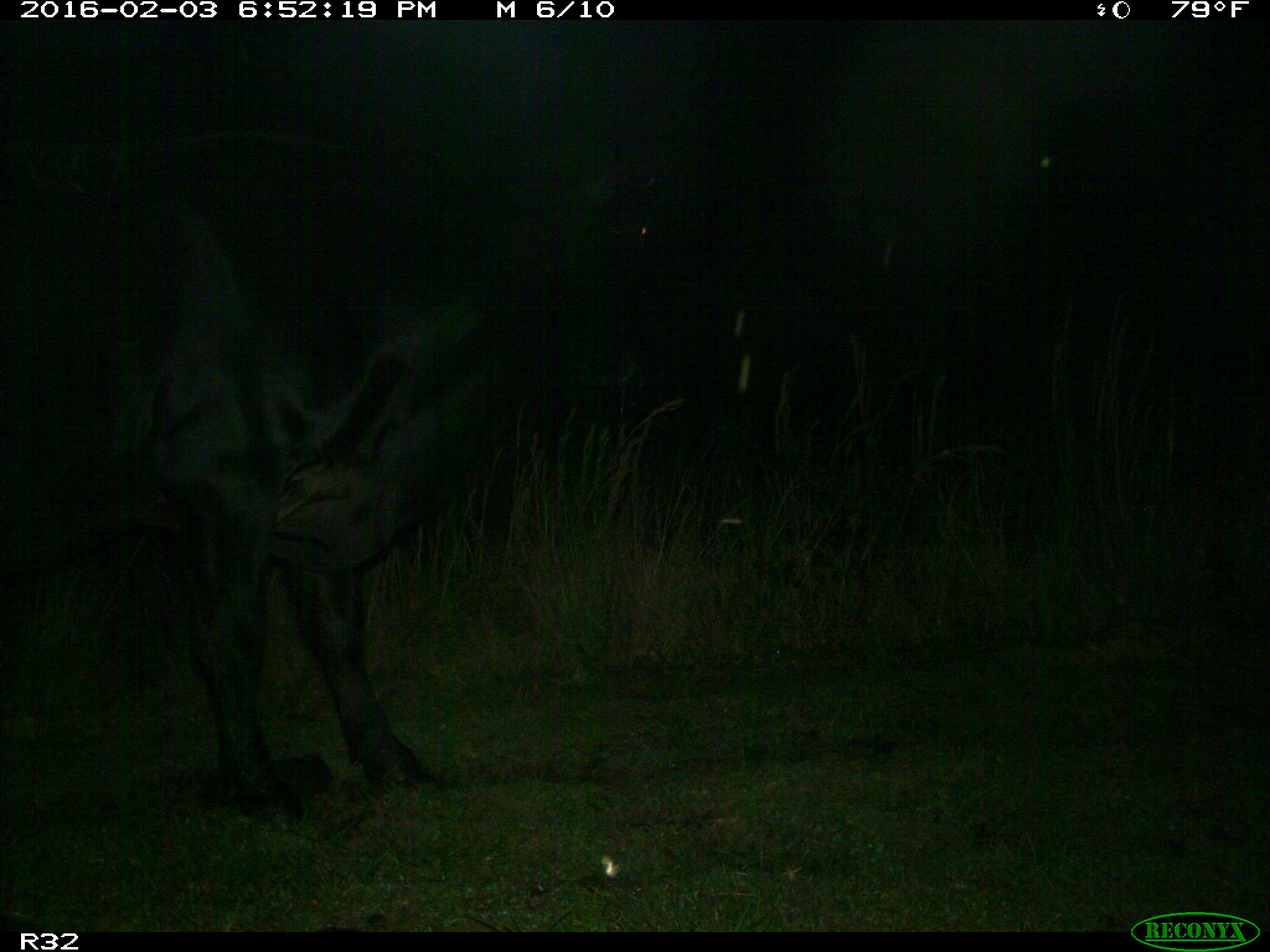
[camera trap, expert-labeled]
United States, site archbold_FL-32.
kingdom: Animalia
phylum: Chordata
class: Mammalia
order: Artiodactyla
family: Bovidae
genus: Bos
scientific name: Bos taurus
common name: domestic cow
Bos taurus (domestic cow).